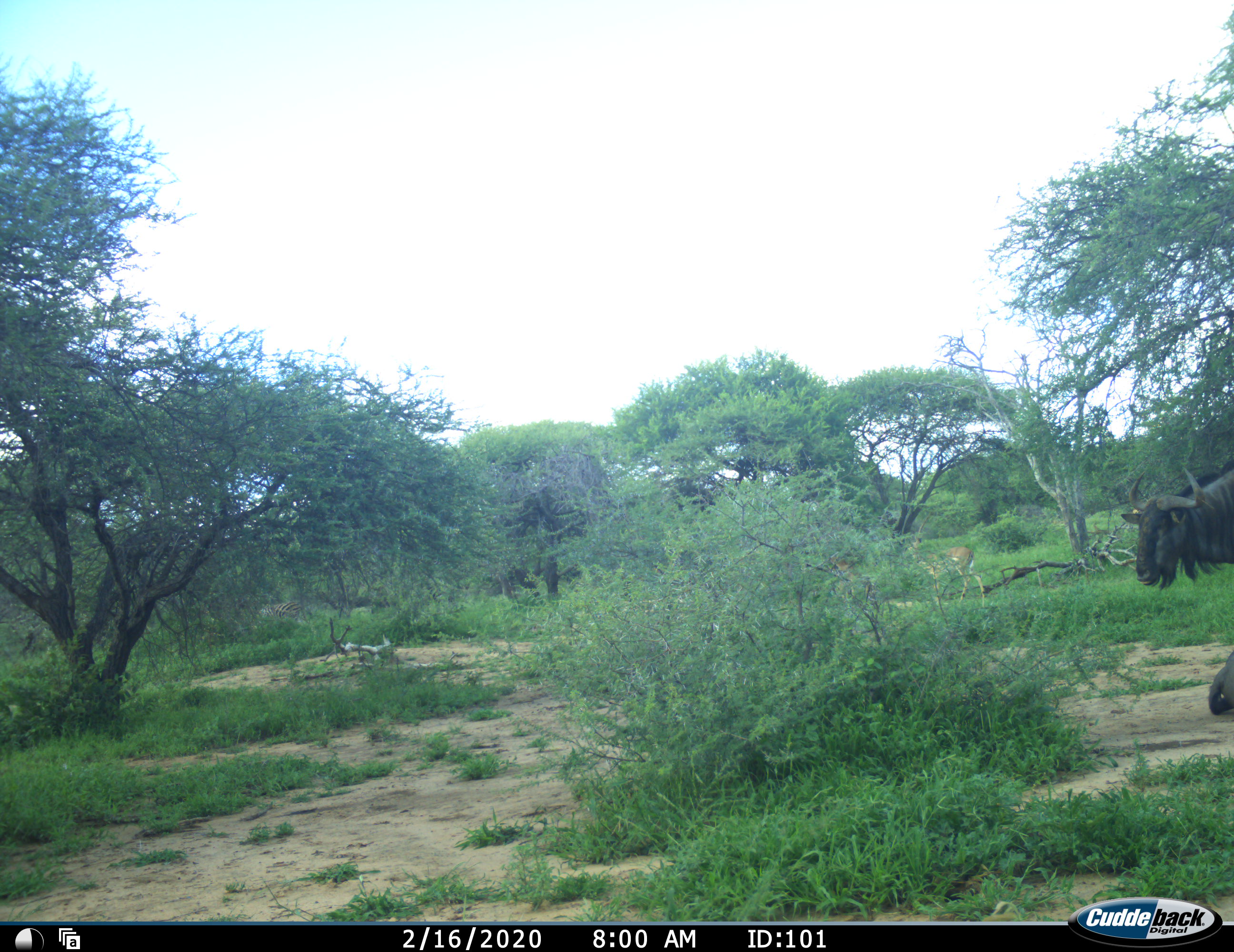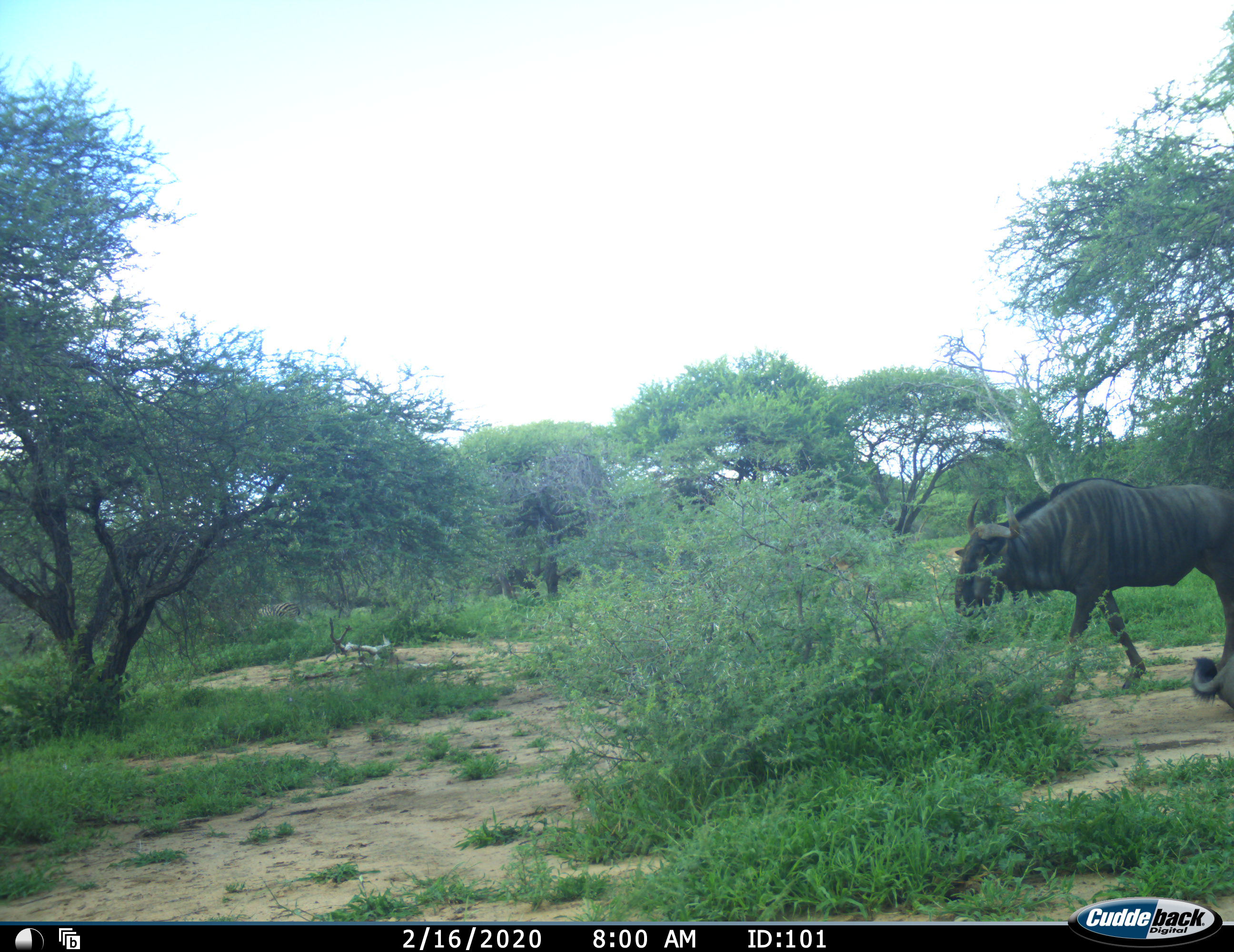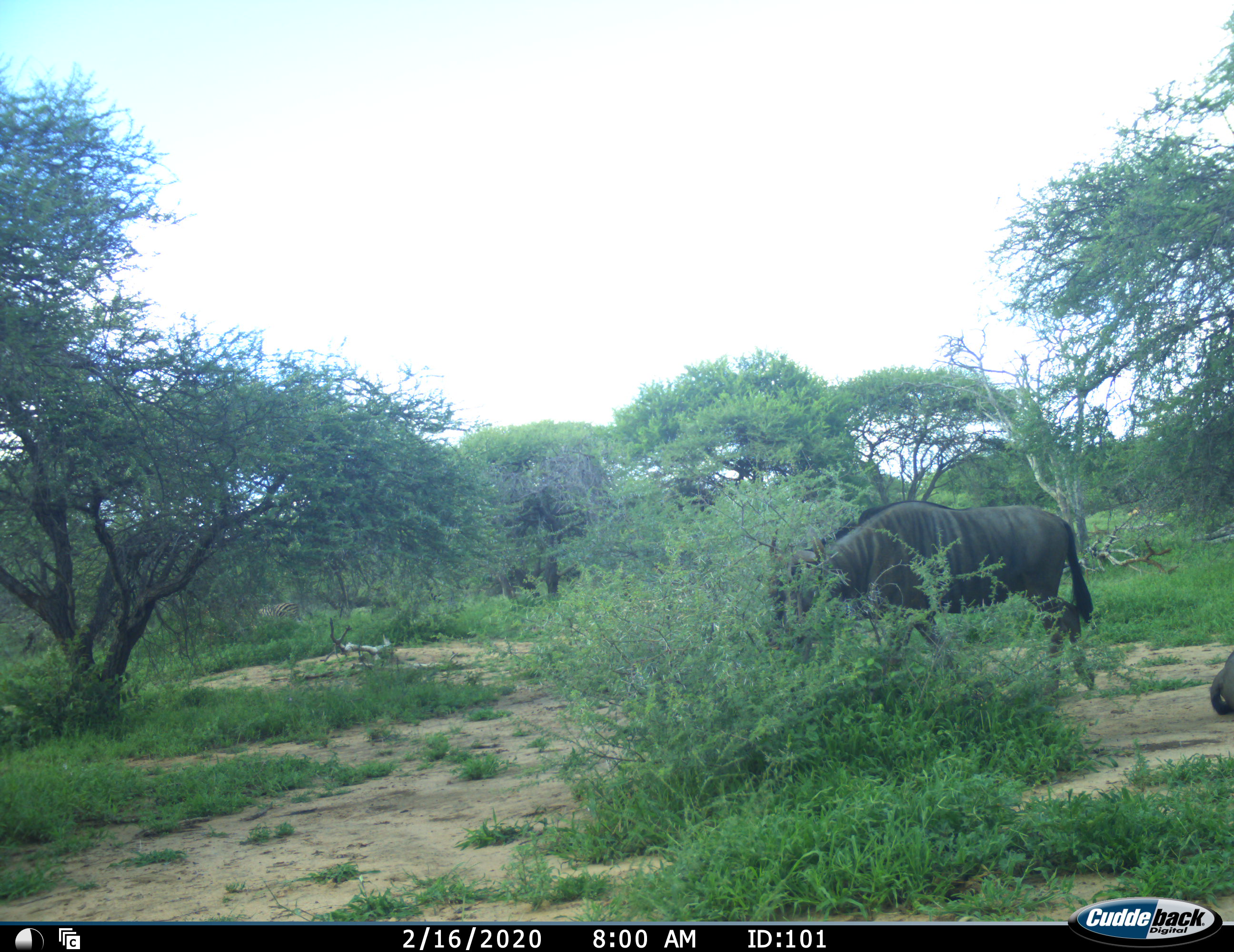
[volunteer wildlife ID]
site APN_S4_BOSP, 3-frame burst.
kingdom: Animalia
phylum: Chordata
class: Mammalia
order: Artiodactyla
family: Bovidae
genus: Connochaetes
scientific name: Connochaetes taurinus taurinus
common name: blue wildebeest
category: wildebeestblue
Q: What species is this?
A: Wildebeestblue (blue wildebeest) (Connochaetes taurinus taurinus).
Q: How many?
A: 2.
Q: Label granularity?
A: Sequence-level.